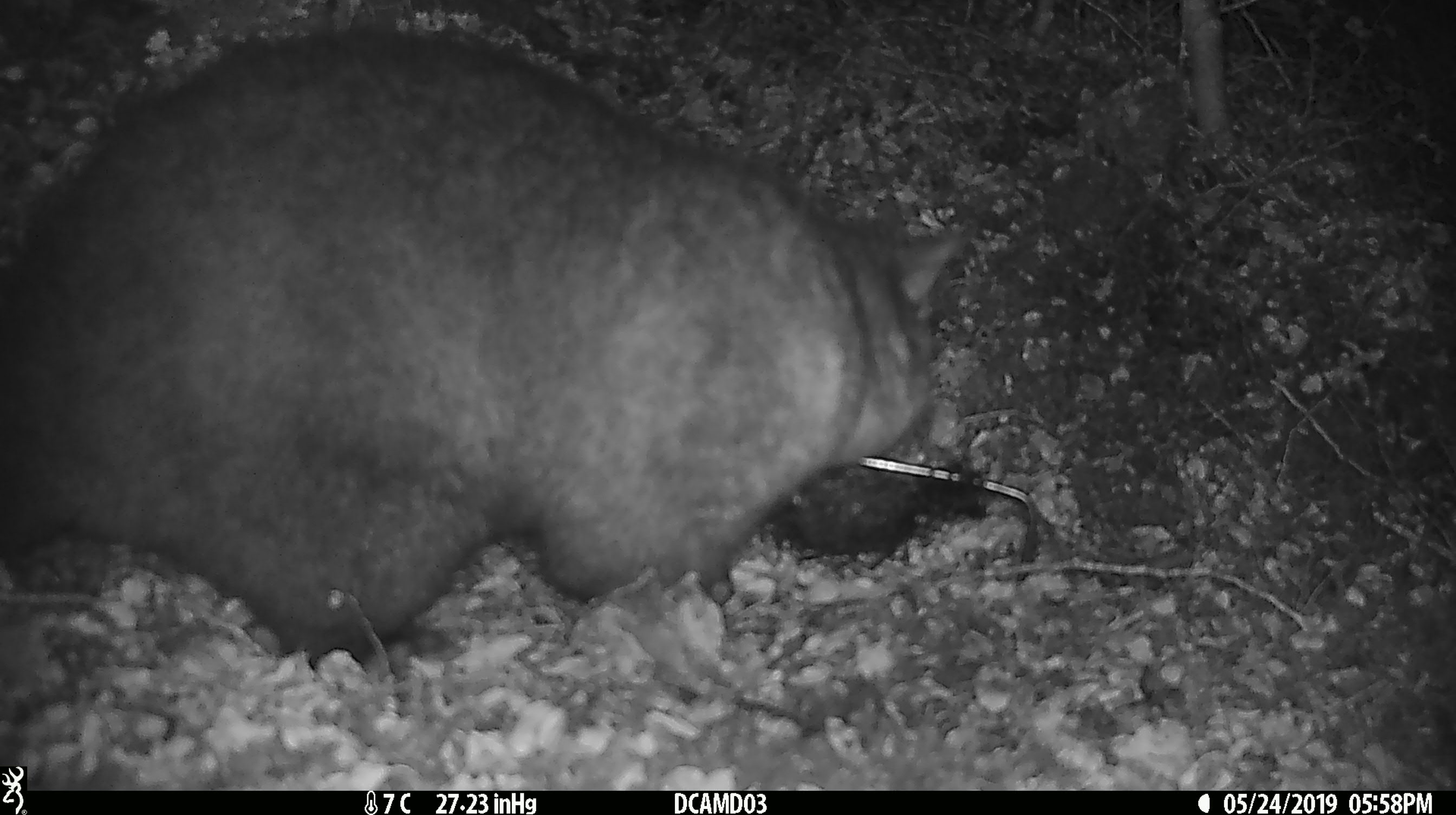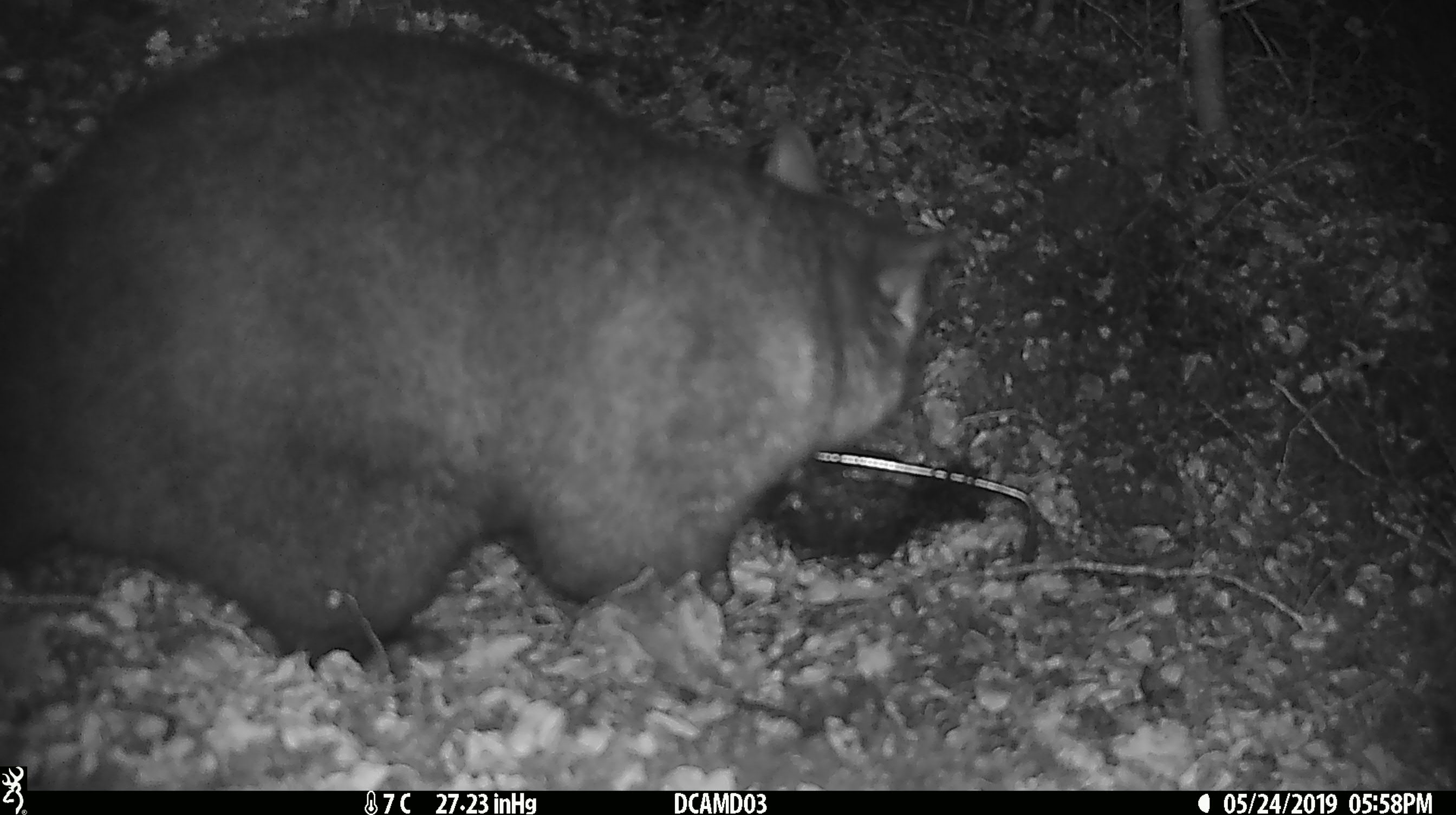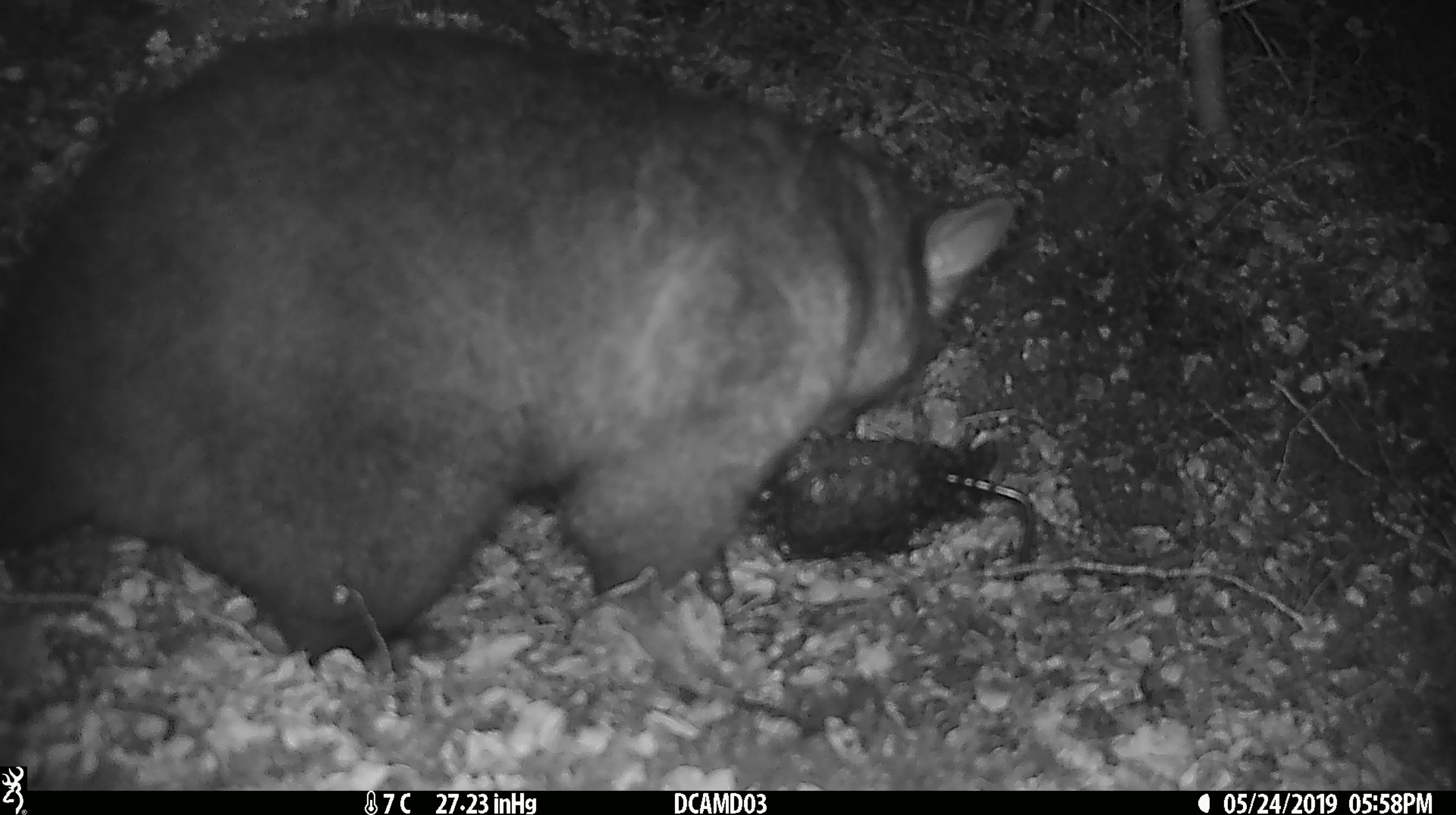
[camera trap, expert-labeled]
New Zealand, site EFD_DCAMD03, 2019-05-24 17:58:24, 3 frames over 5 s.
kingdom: Animalia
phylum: Chordata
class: Mammalia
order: Diprotodontia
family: Phalangeridae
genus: Trichosurus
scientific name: Trichosurus vulpecula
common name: common brushtail possum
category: possum